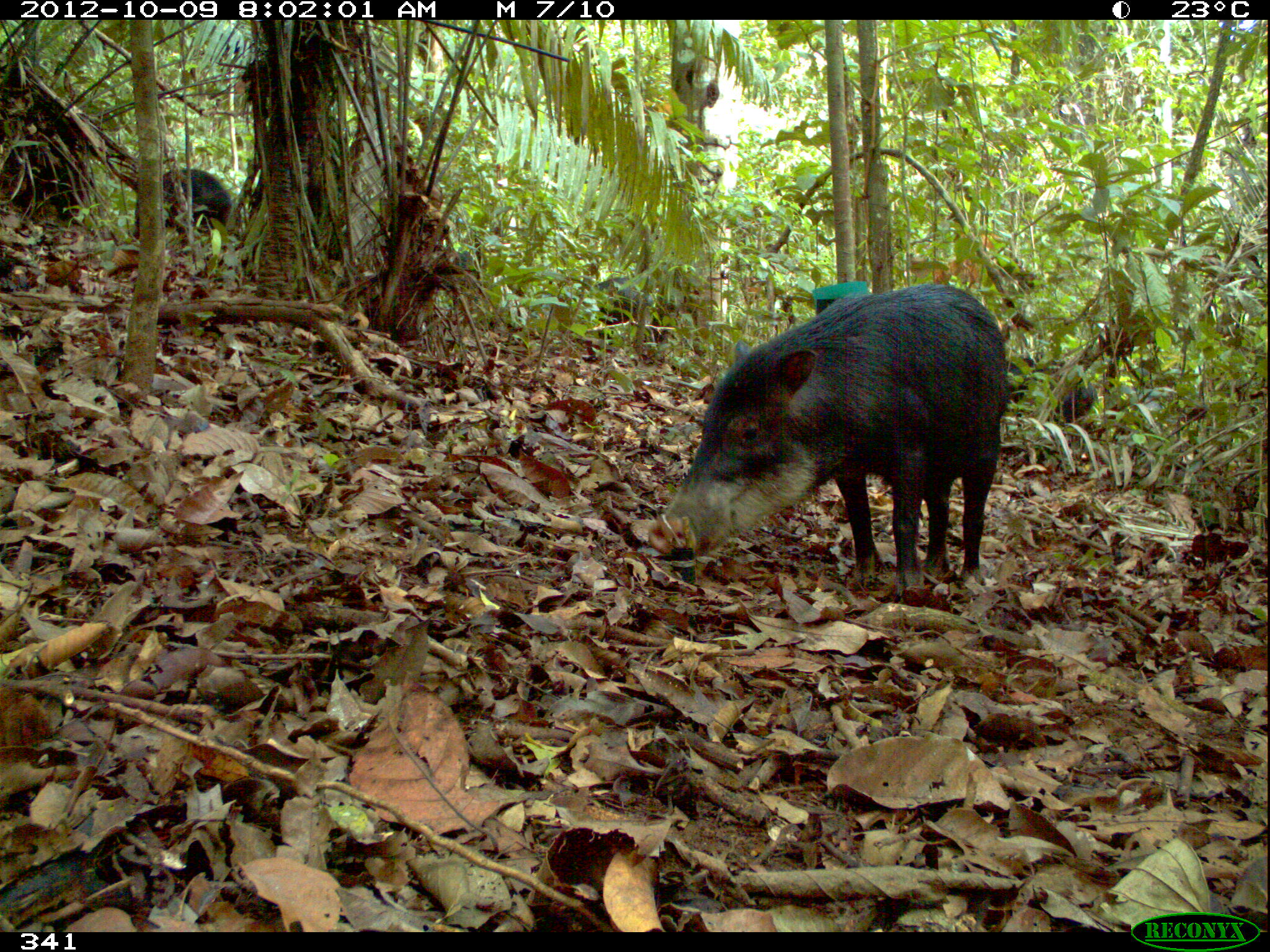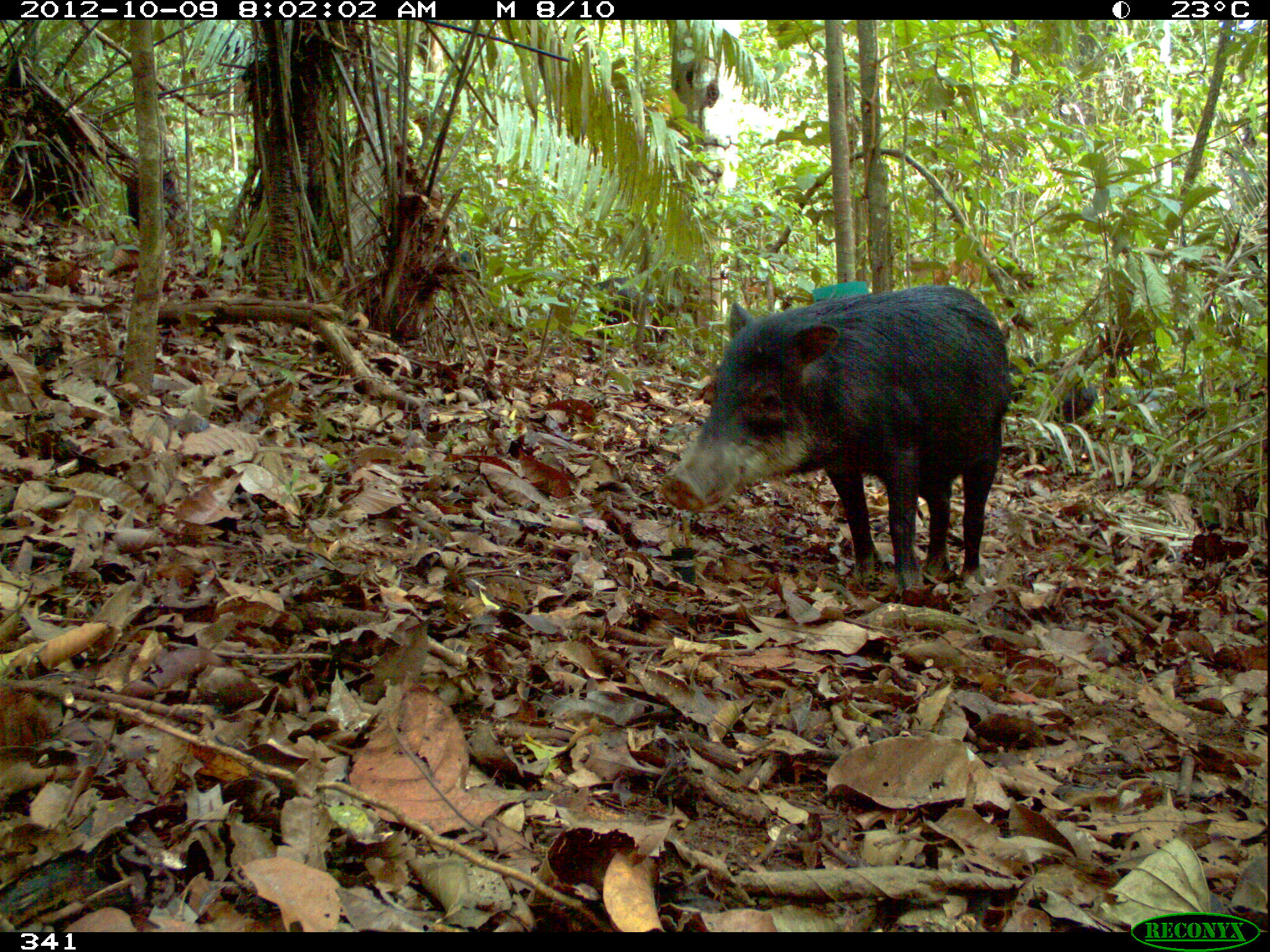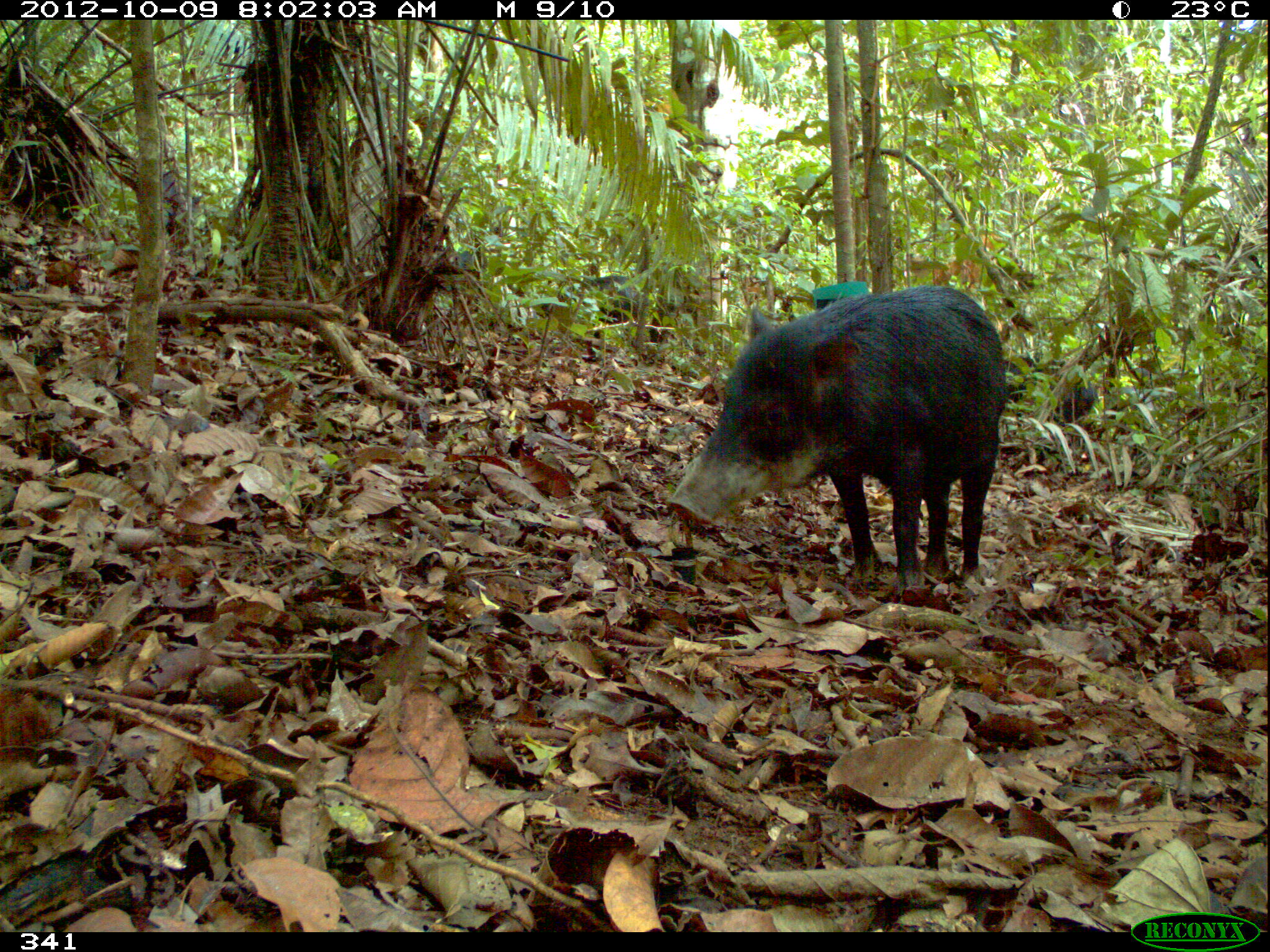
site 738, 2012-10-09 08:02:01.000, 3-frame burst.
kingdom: Animalia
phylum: Chordata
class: Mammalia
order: Artiodactyla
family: Tayassuidae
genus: Tayassu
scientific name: Tayassu pecari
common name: white-lipped peccary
Tayassu pecari (white-lipped peccary).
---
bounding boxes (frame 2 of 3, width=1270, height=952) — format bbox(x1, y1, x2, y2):
tayassu pecari: bbox(662, 285, 1012, 593); bbox(561, 272, 649, 358); bbox(1013, 349, 1100, 430); bbox(128, 169, 179, 232)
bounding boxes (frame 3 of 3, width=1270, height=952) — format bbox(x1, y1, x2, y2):
tayassu pecari: bbox(668, 279, 1009, 591); bbox(521, 273, 660, 353); bbox(1004, 349, 1100, 434); bbox(162, 167, 201, 236)